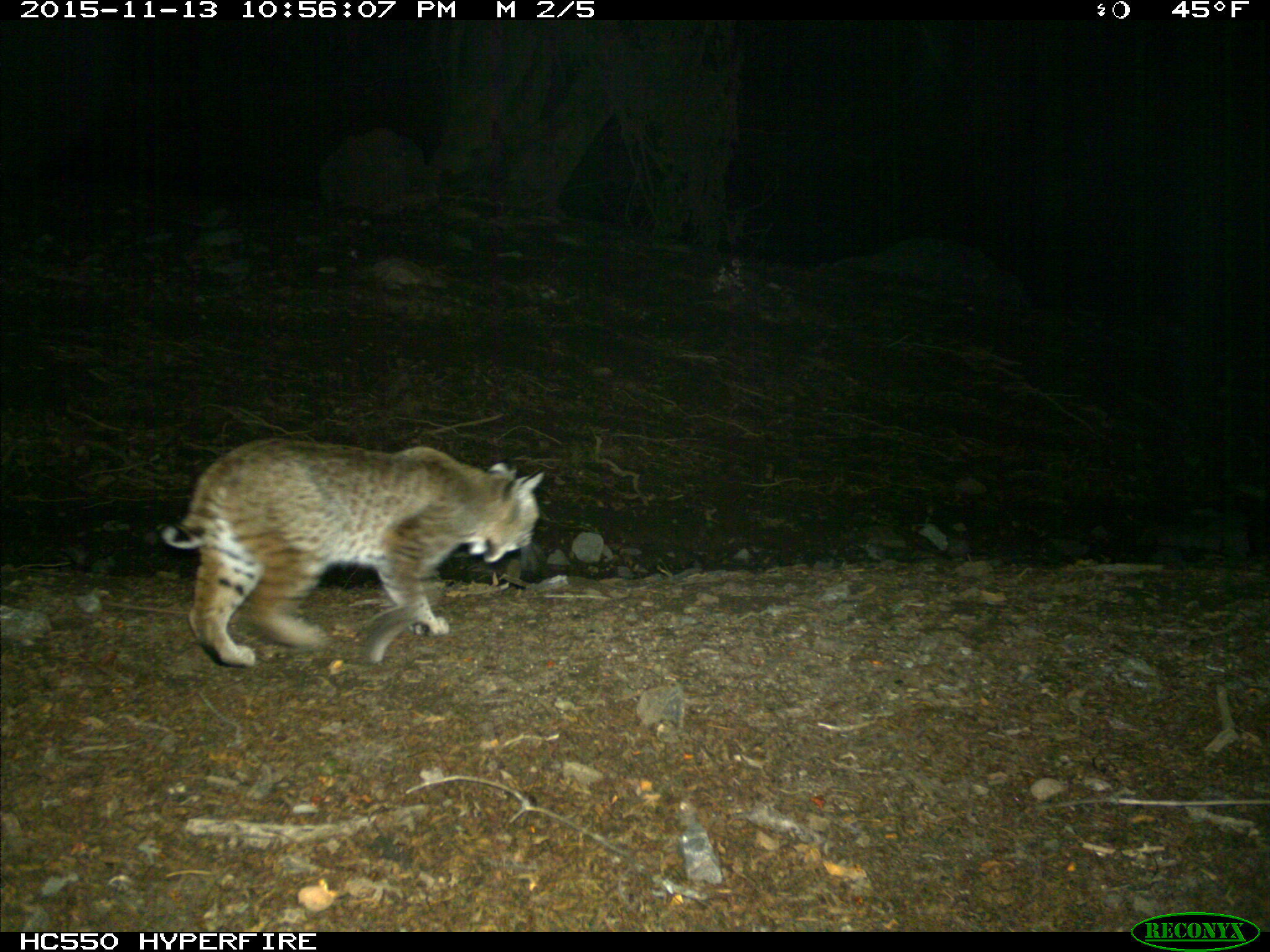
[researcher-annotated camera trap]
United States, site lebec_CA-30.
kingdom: Animalia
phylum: Chordata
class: Mammalia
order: Carnivora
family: Felidae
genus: Lynx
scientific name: Lynx rufus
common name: bobcat